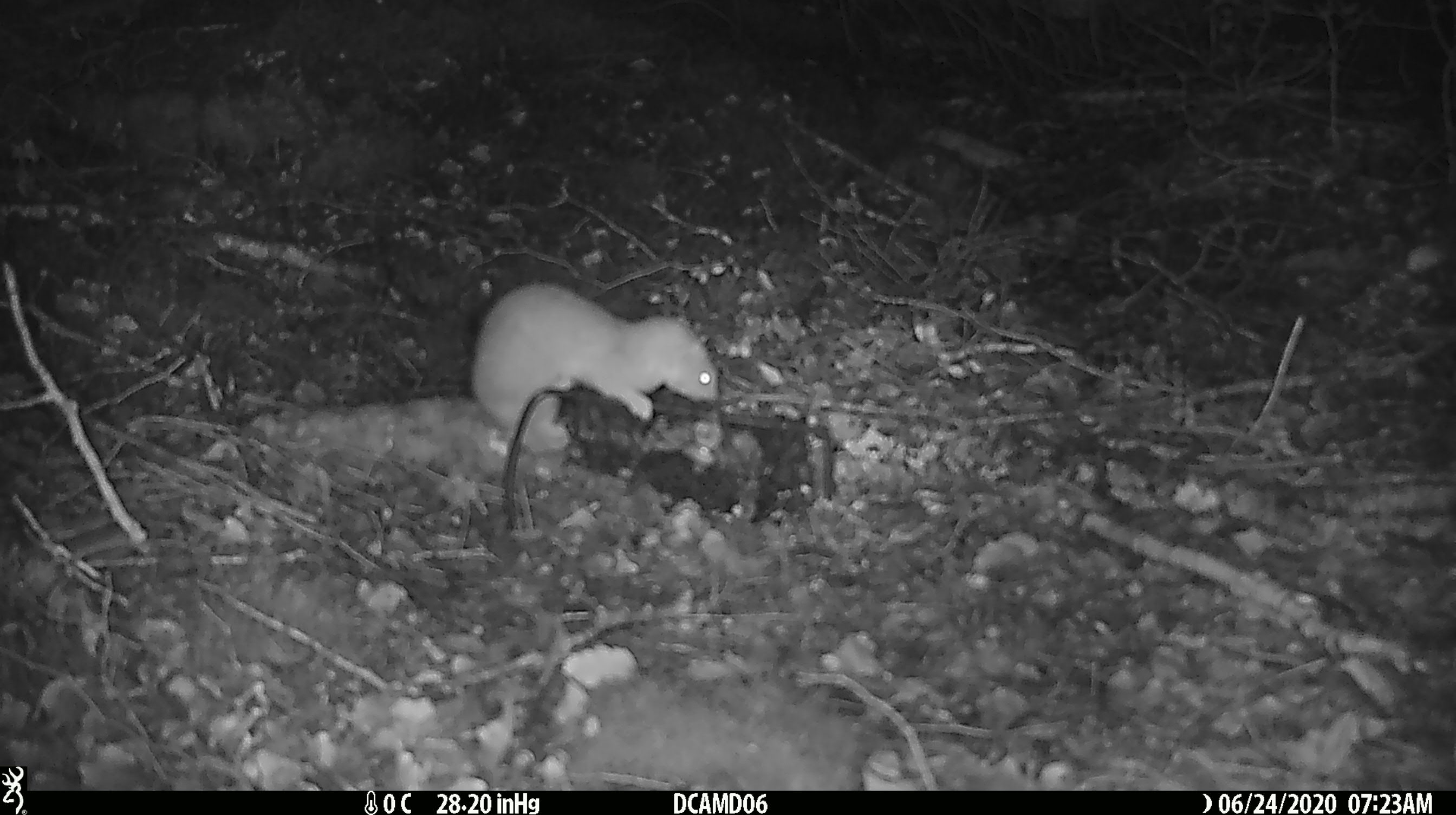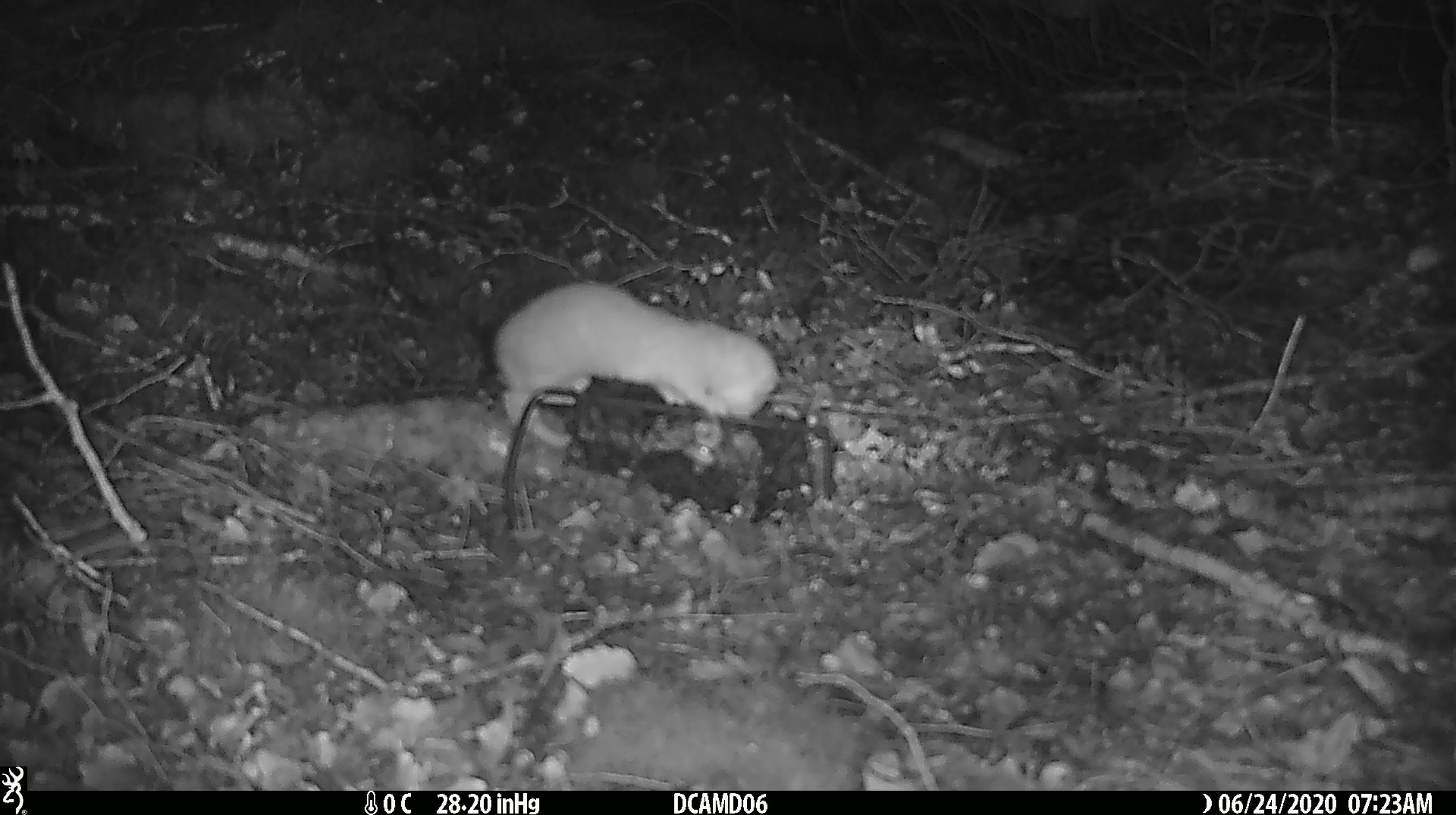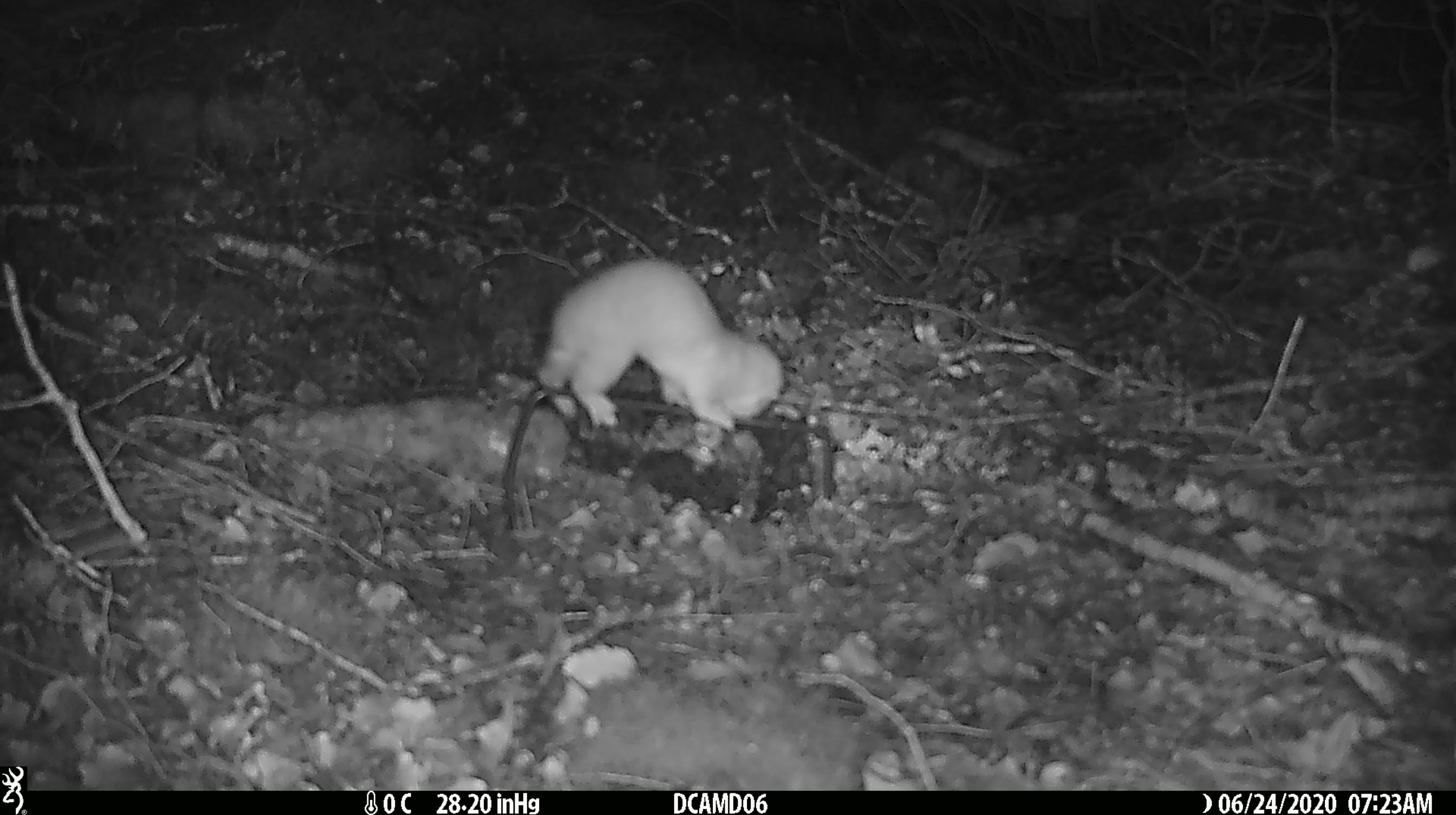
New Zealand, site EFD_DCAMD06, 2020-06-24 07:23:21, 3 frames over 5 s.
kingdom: Animalia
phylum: Chordata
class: Mammalia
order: Carnivora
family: Mustelidae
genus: Mustela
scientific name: Mustela nivalis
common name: least weasel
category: weasel